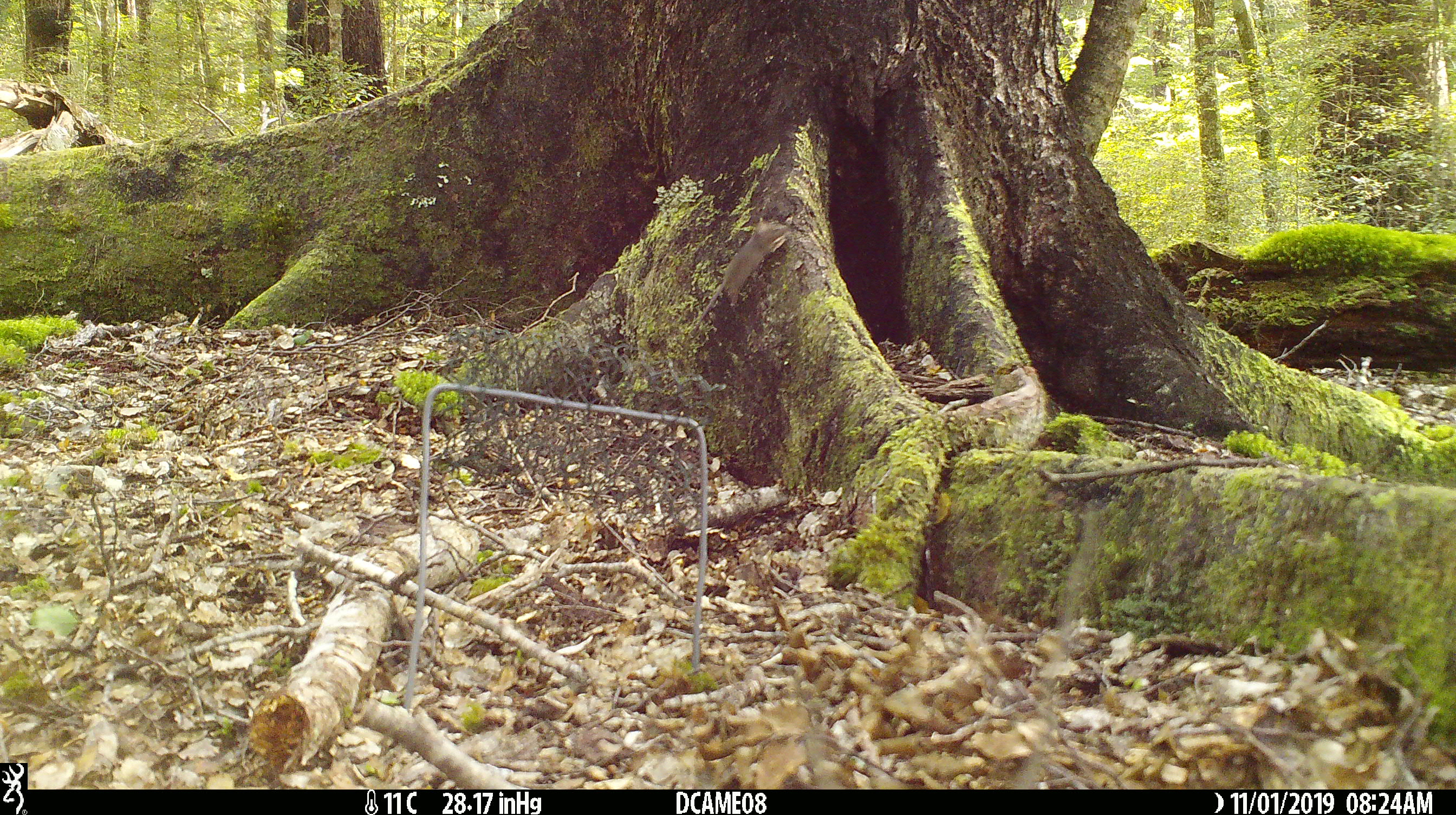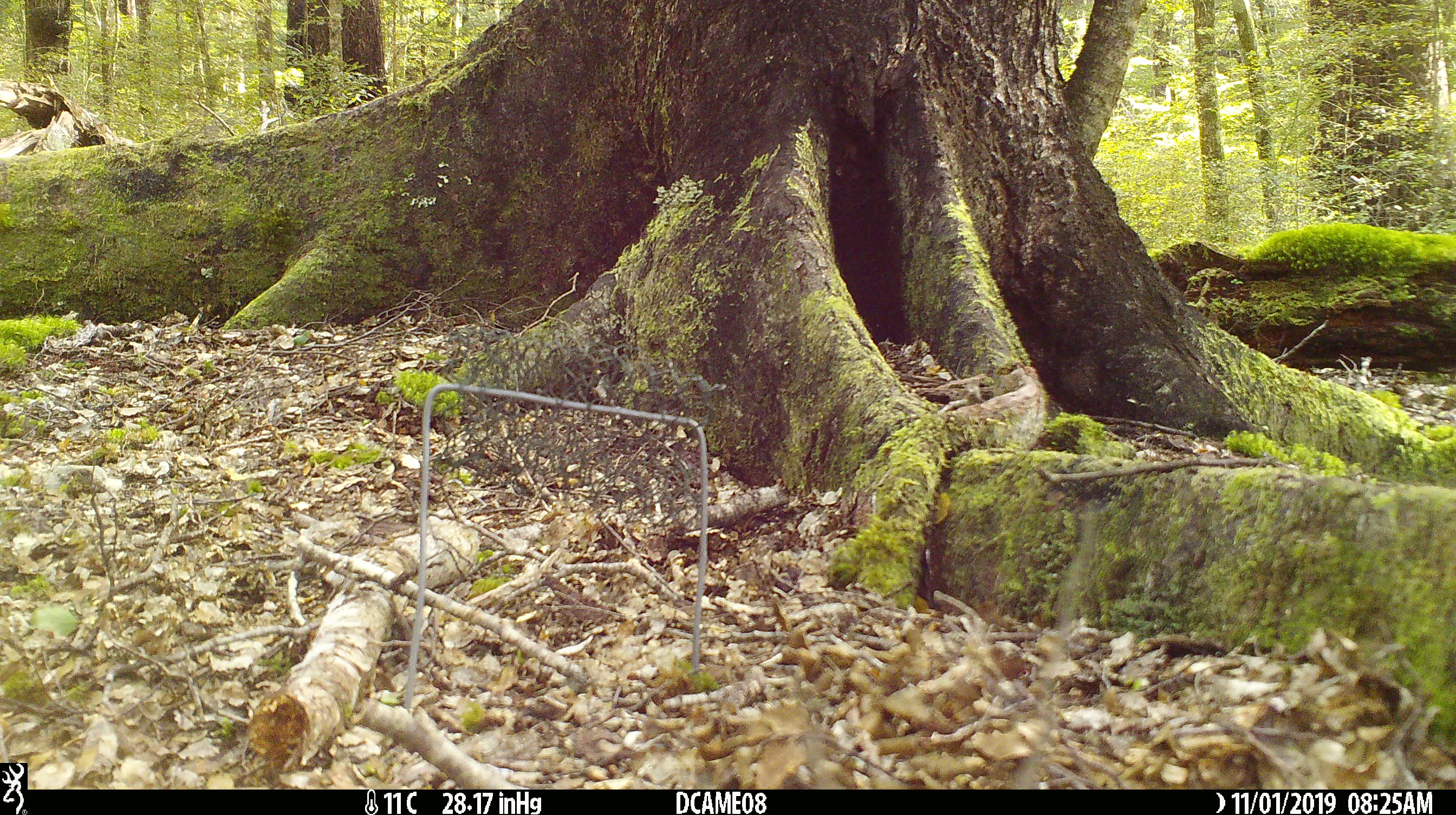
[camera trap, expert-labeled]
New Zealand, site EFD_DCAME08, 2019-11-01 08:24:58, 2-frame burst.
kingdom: Animalia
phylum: Chordata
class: Mammalia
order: Rodentia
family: Muridae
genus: Mus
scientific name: Mus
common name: mouse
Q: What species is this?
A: Mouse (Mus).